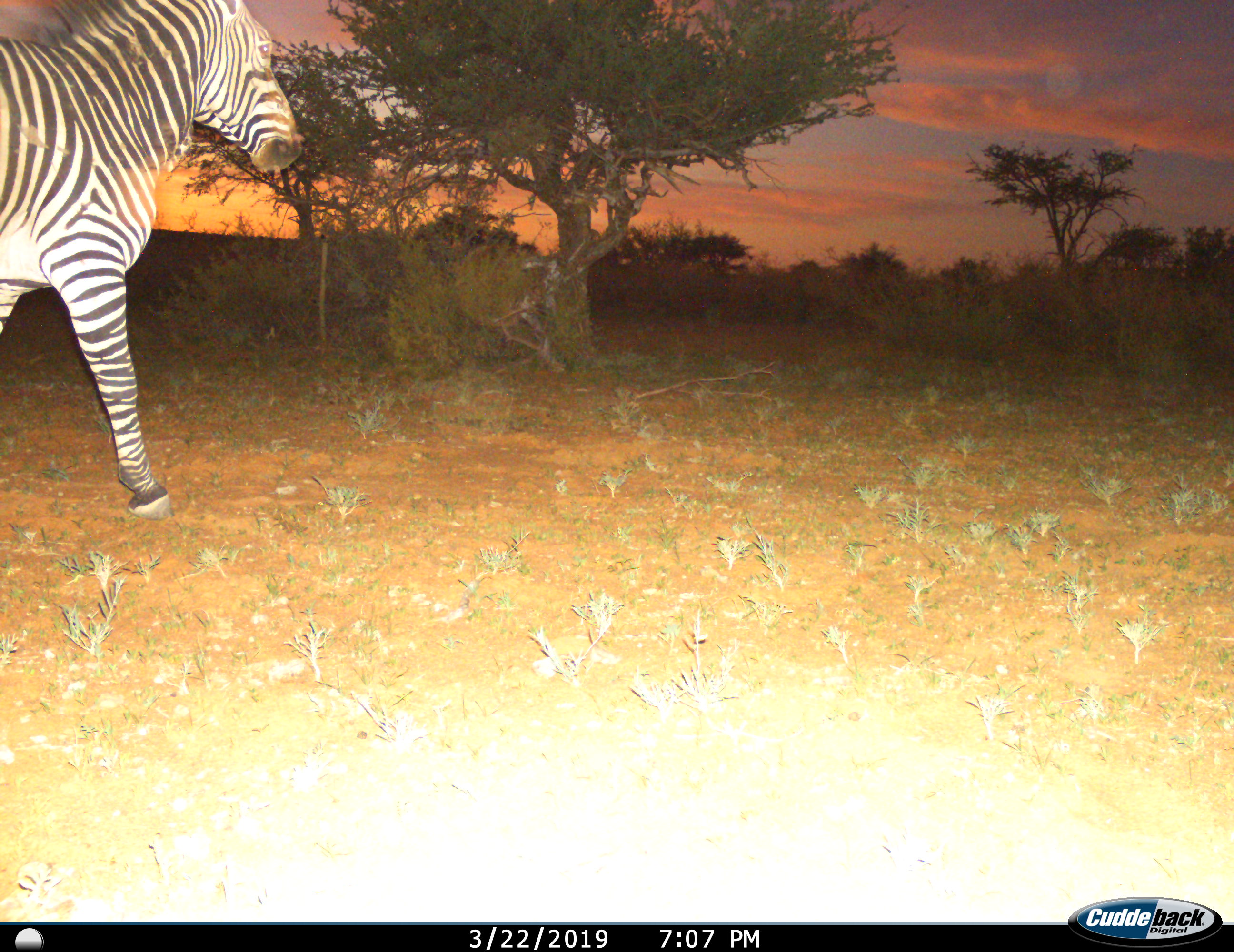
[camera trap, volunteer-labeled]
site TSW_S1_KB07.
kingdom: Animalia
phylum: Chordata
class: Mammalia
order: Perissodactyla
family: Equidae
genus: Equus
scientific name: Equus zebra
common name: mountain zebra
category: zebramountain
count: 1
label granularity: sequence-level